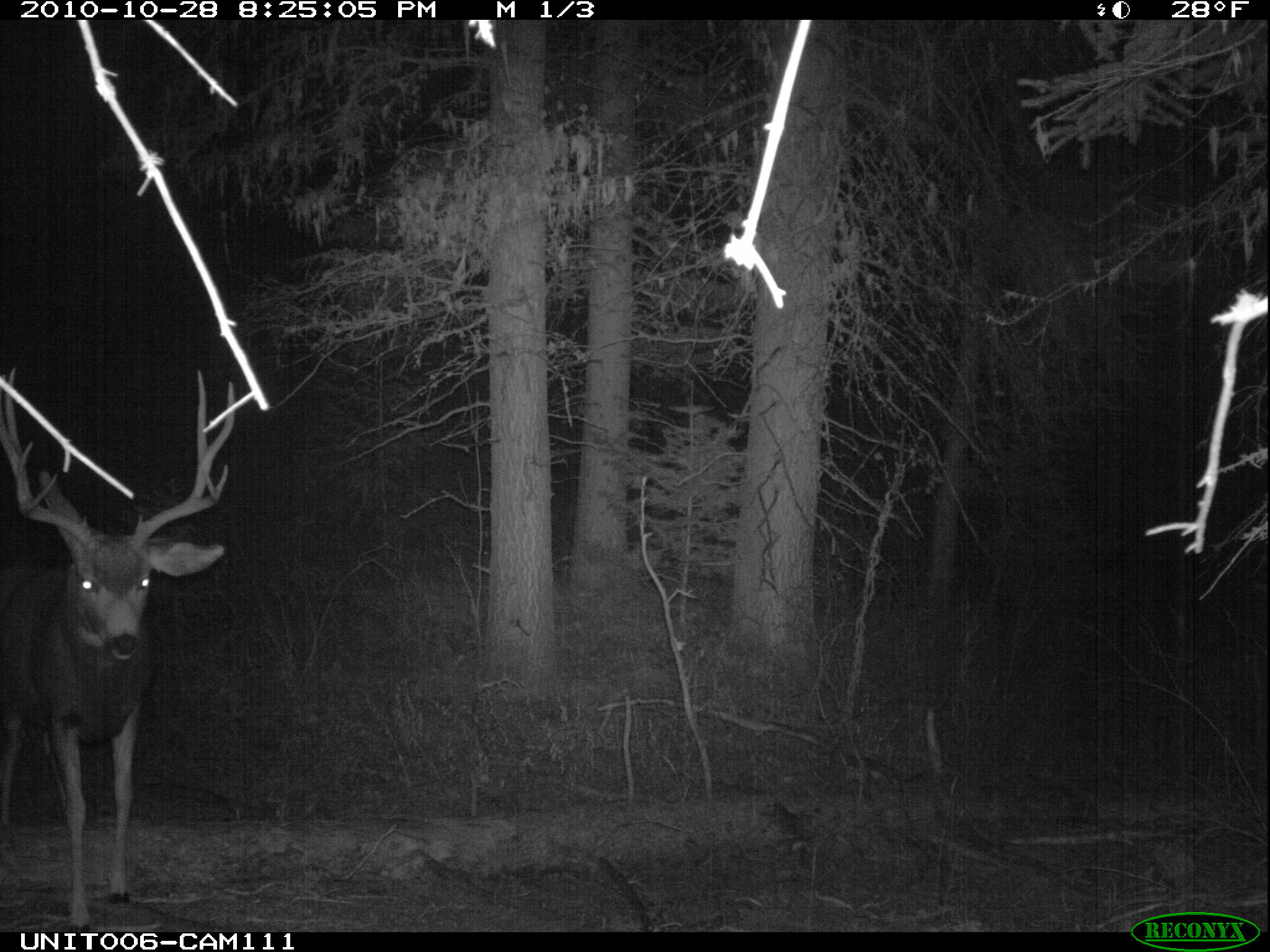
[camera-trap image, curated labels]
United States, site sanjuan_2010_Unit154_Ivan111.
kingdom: Animalia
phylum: Chordata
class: Mammalia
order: Artiodactyla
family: Cervidae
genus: Odocoileus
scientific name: Odocoileus hemionus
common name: mule deer